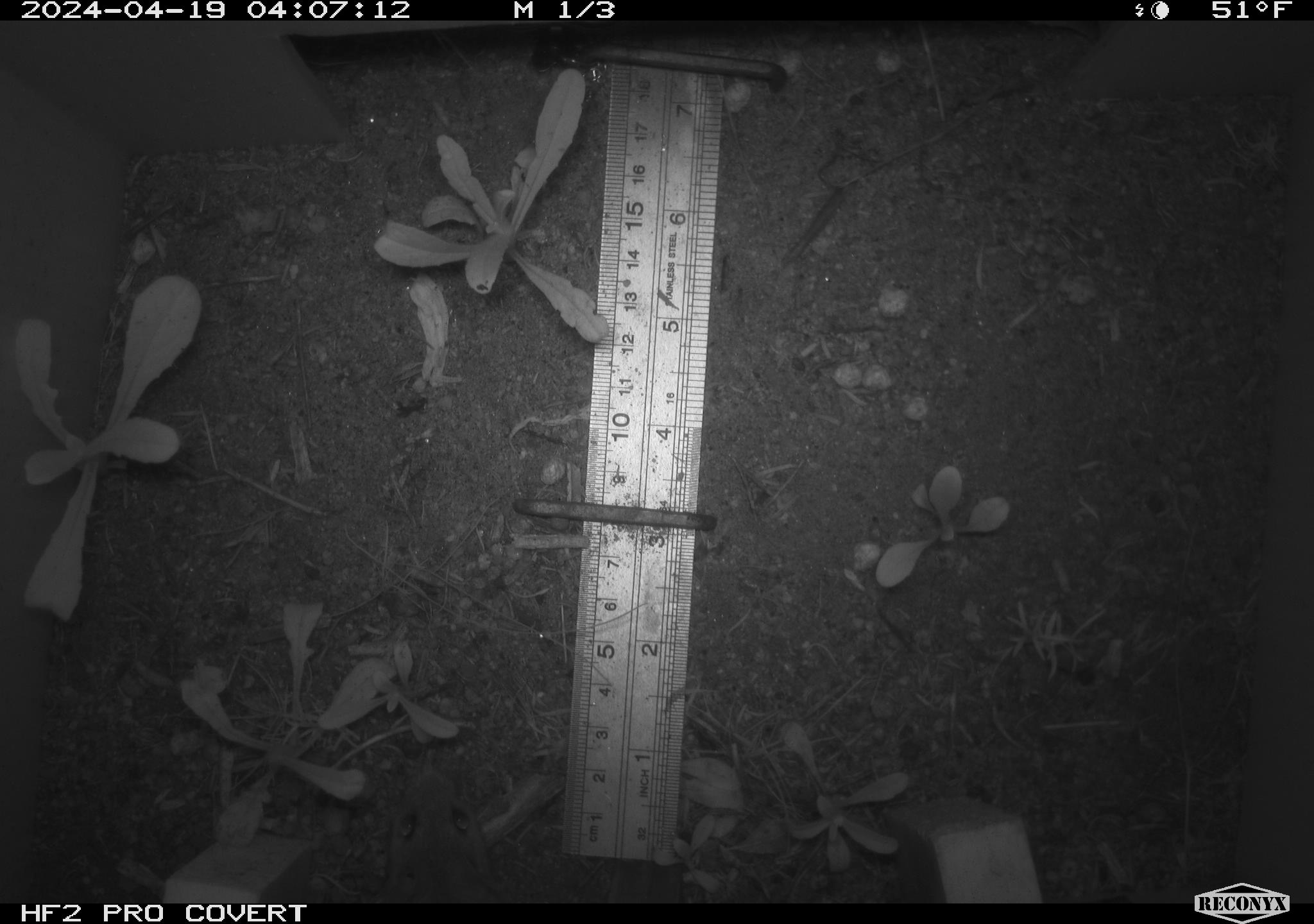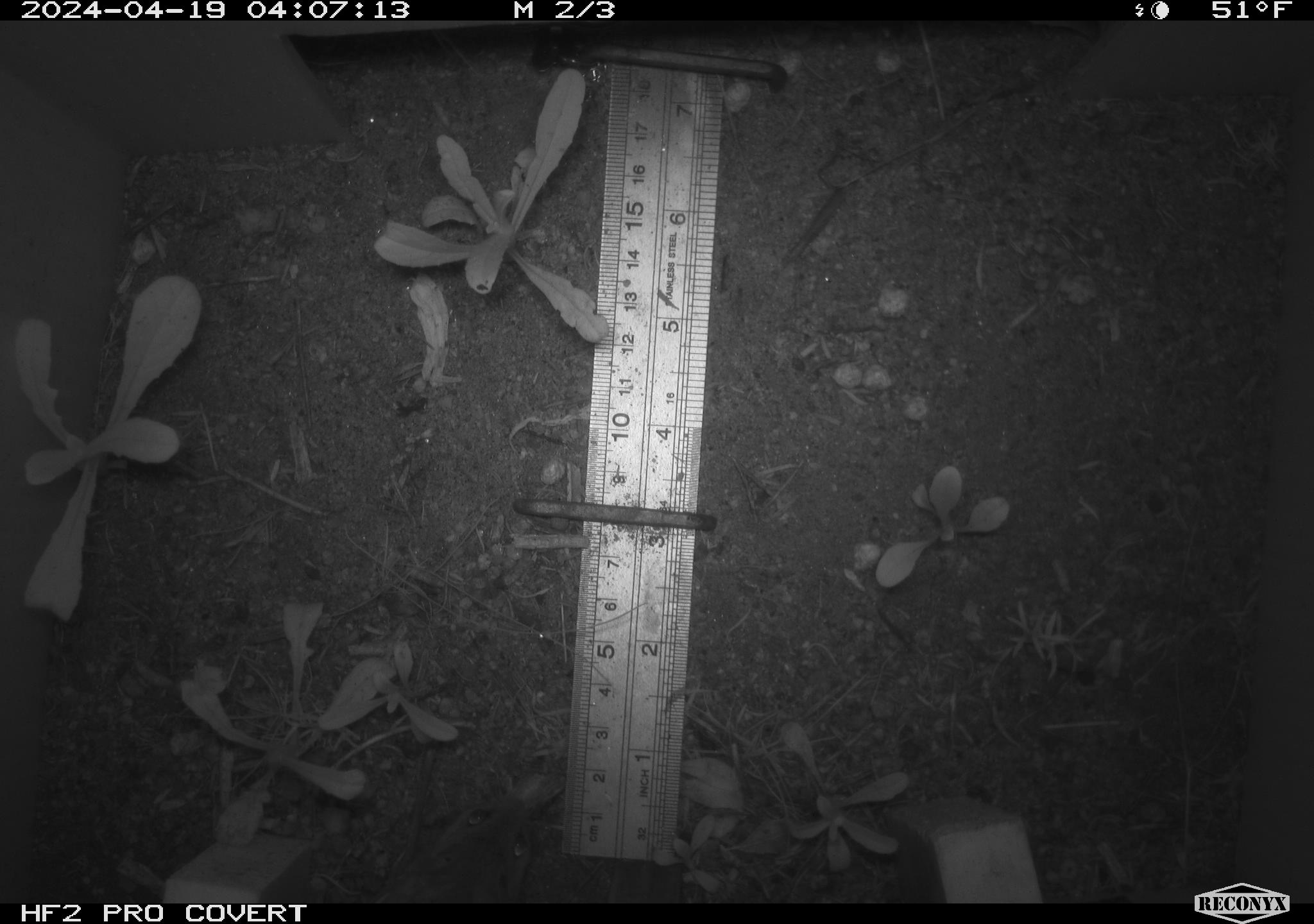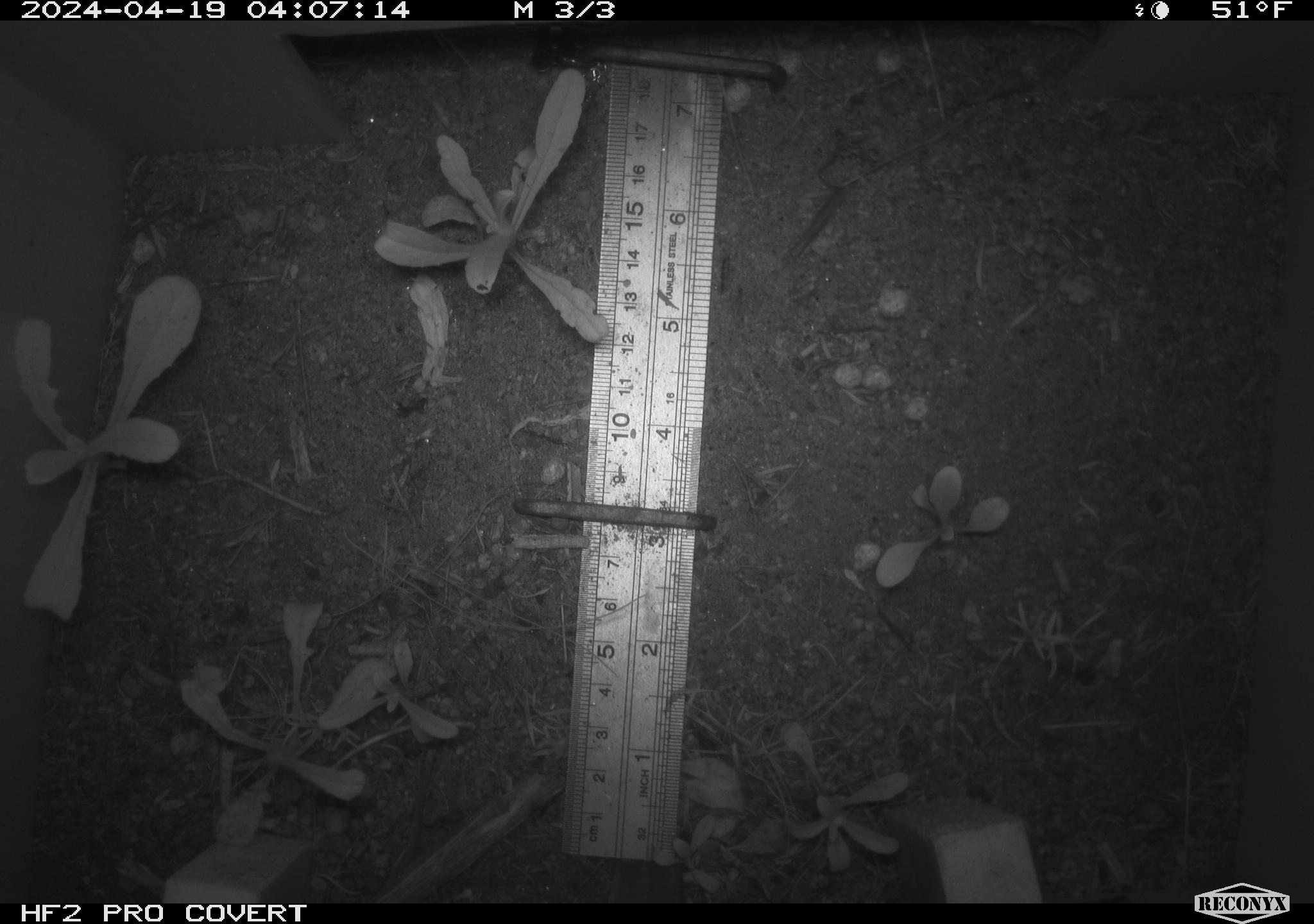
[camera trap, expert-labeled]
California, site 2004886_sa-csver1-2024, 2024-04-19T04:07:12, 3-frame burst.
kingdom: Animalia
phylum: Chordata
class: Mammalia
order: Rodentia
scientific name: Rodentia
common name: rodent